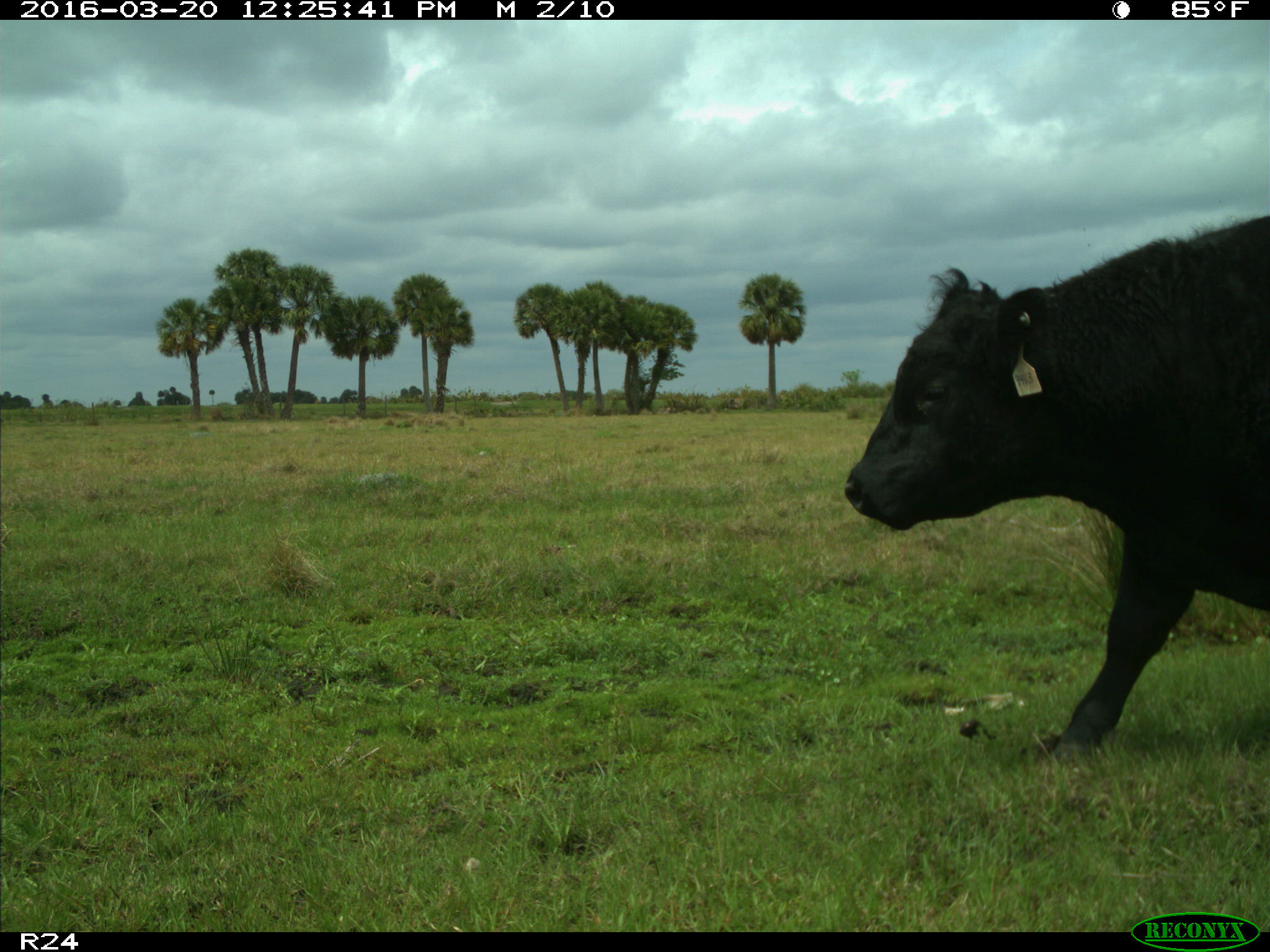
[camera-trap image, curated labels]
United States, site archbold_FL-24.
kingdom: Animalia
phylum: Chordata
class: Mammalia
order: Artiodactyla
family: Bovidae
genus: Bos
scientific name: Bos taurus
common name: domestic cow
Bos taurus (domestic cow).